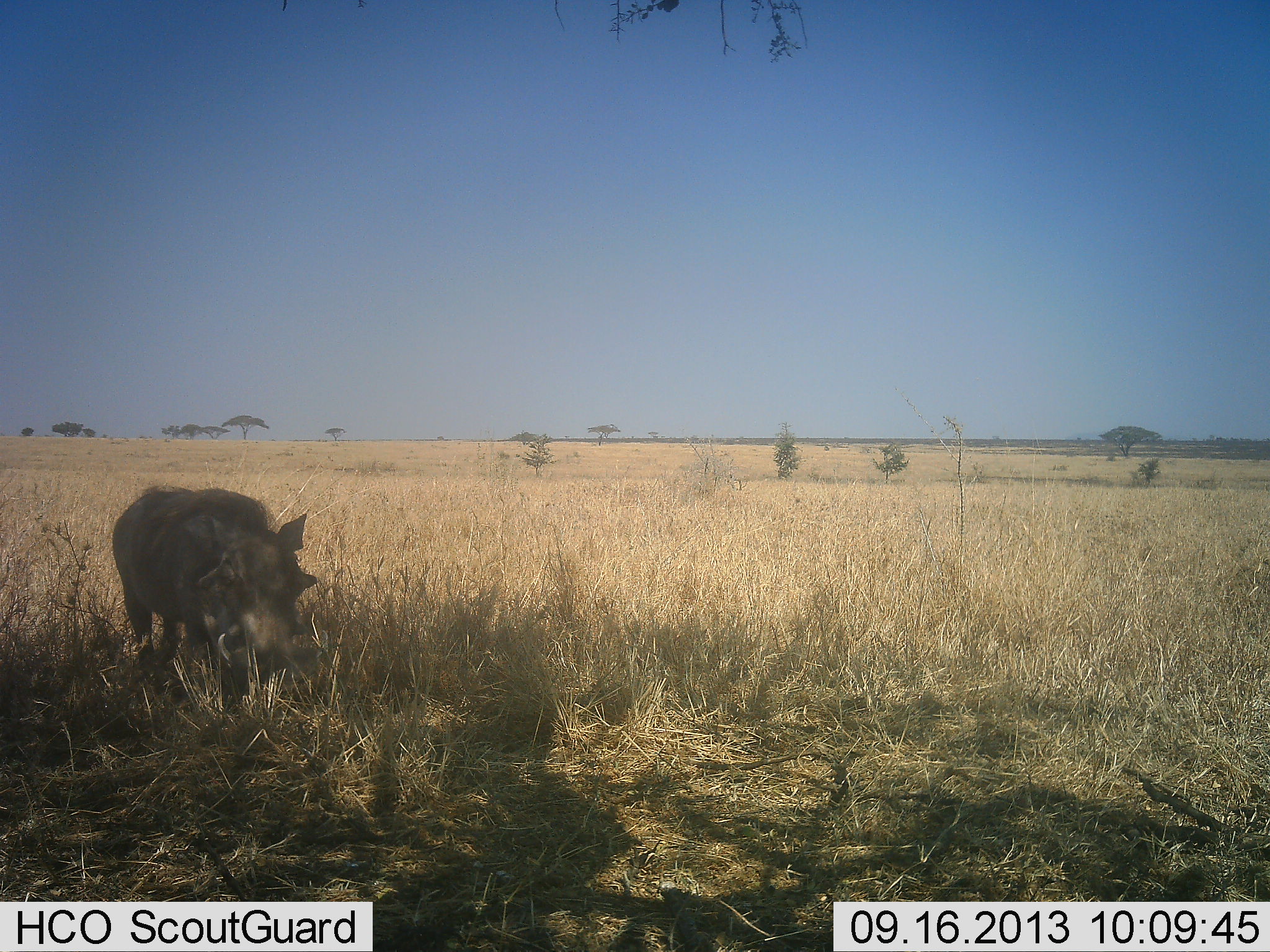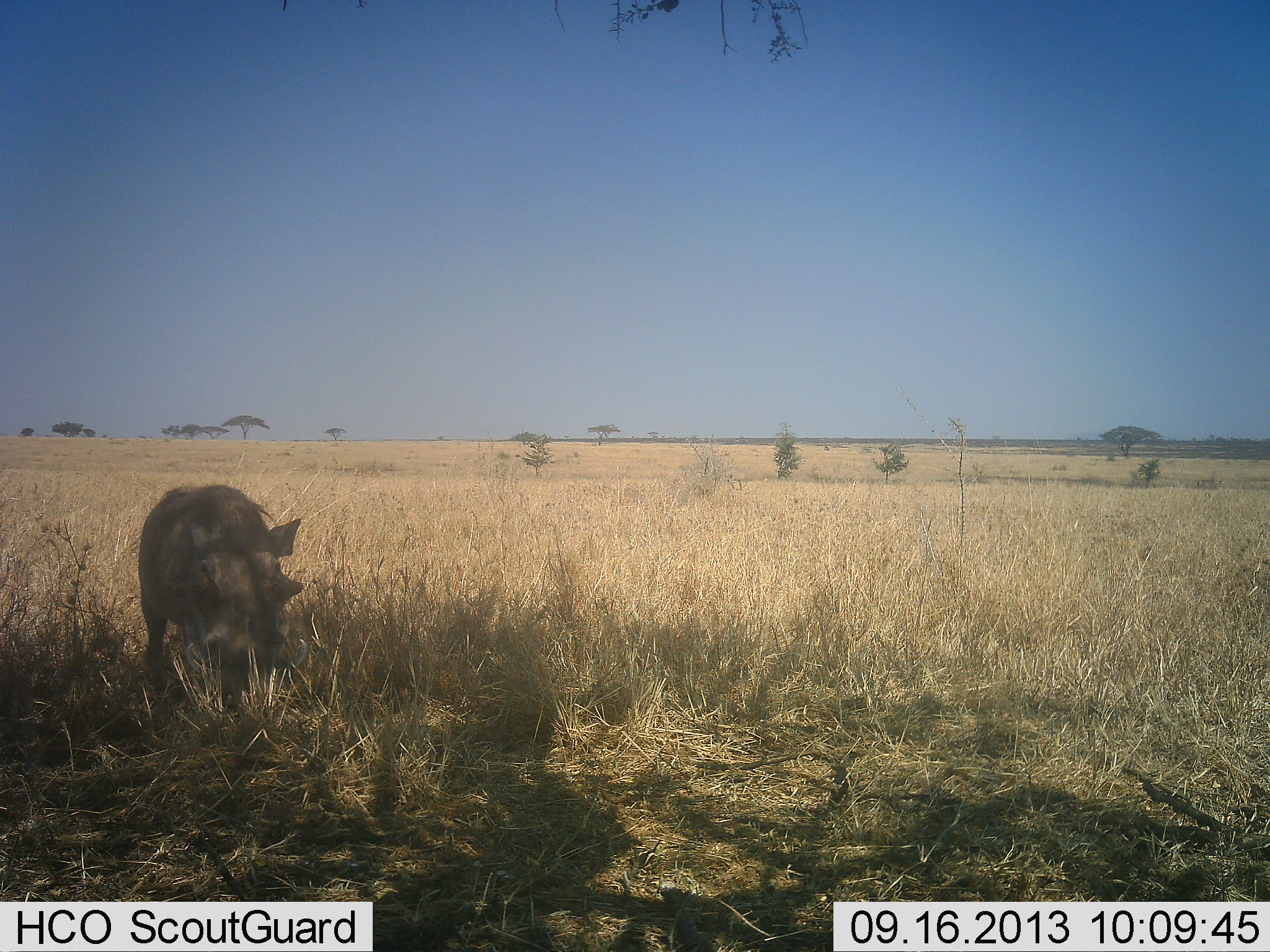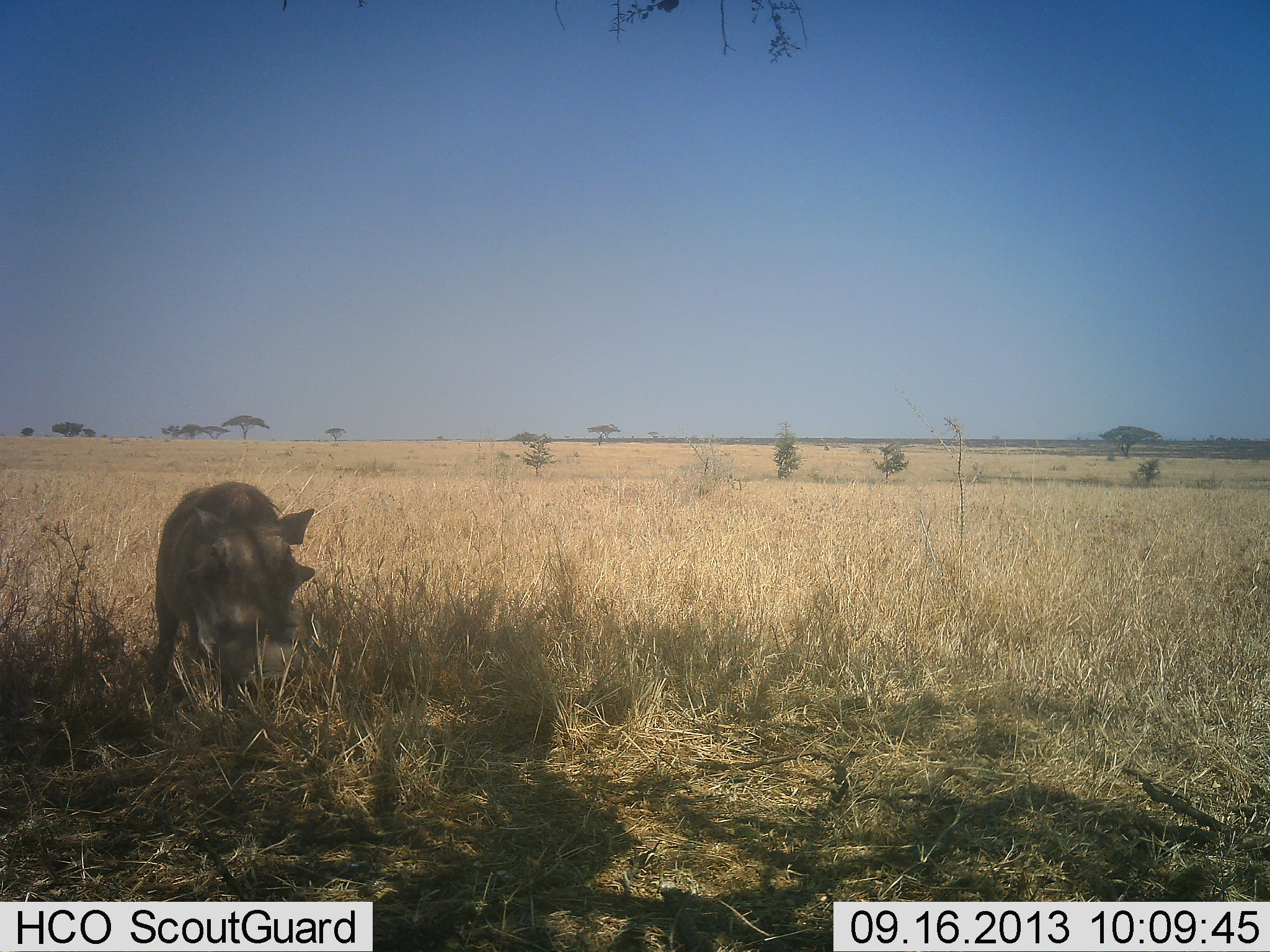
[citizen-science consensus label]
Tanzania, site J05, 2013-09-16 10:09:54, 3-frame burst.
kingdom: Animalia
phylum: Chordata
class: Mammalia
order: Artiodactyla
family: Suidae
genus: Phacochoerus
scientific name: Phacochoerus africanus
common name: warthog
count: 1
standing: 60%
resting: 0%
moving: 10%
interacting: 0%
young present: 0%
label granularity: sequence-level